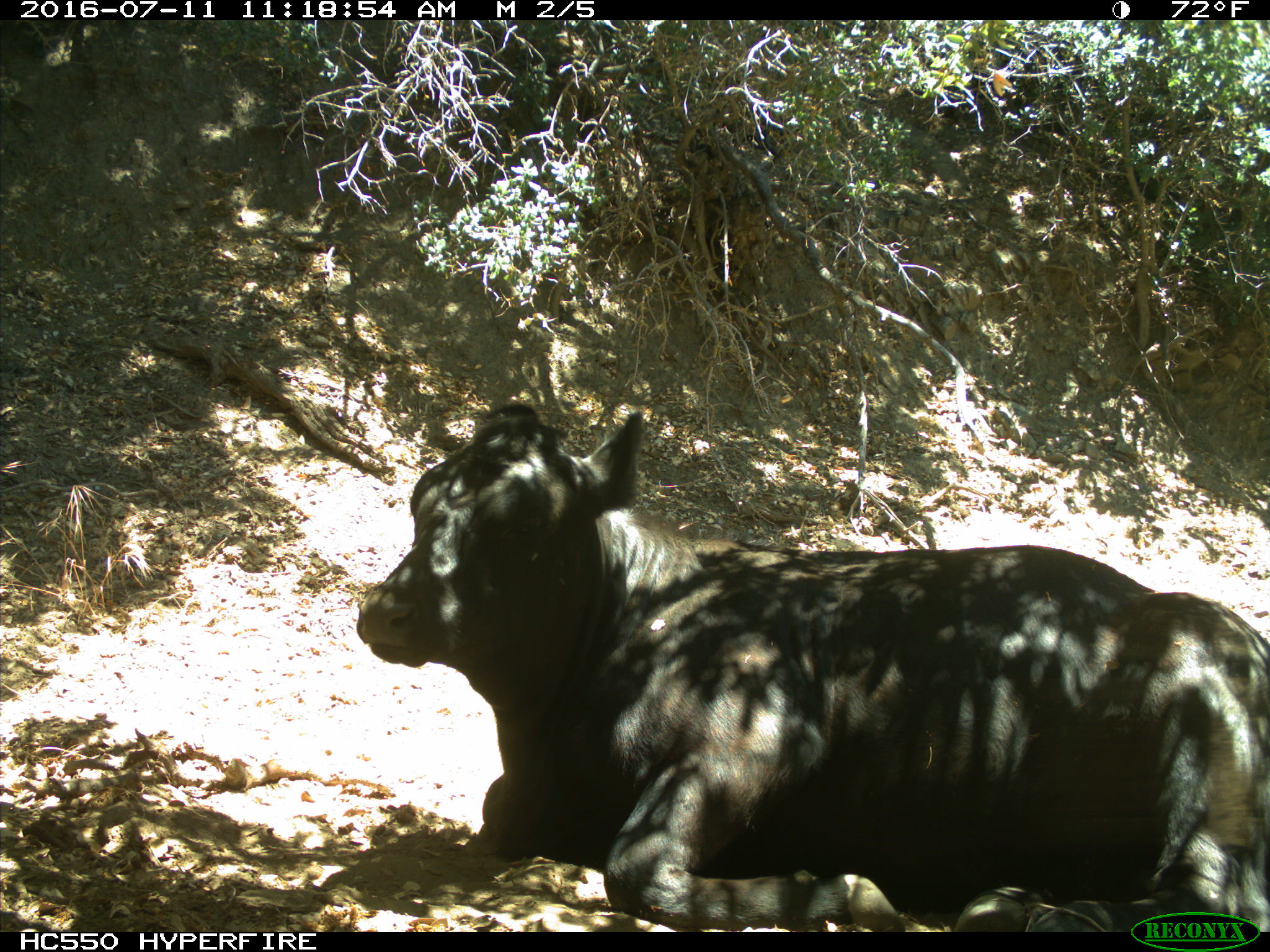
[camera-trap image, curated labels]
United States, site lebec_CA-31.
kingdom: Animalia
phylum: Chordata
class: Mammalia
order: Artiodactyla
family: Bovidae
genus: Bos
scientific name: Bos taurus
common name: domestic cow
Bos taurus (domestic cow).